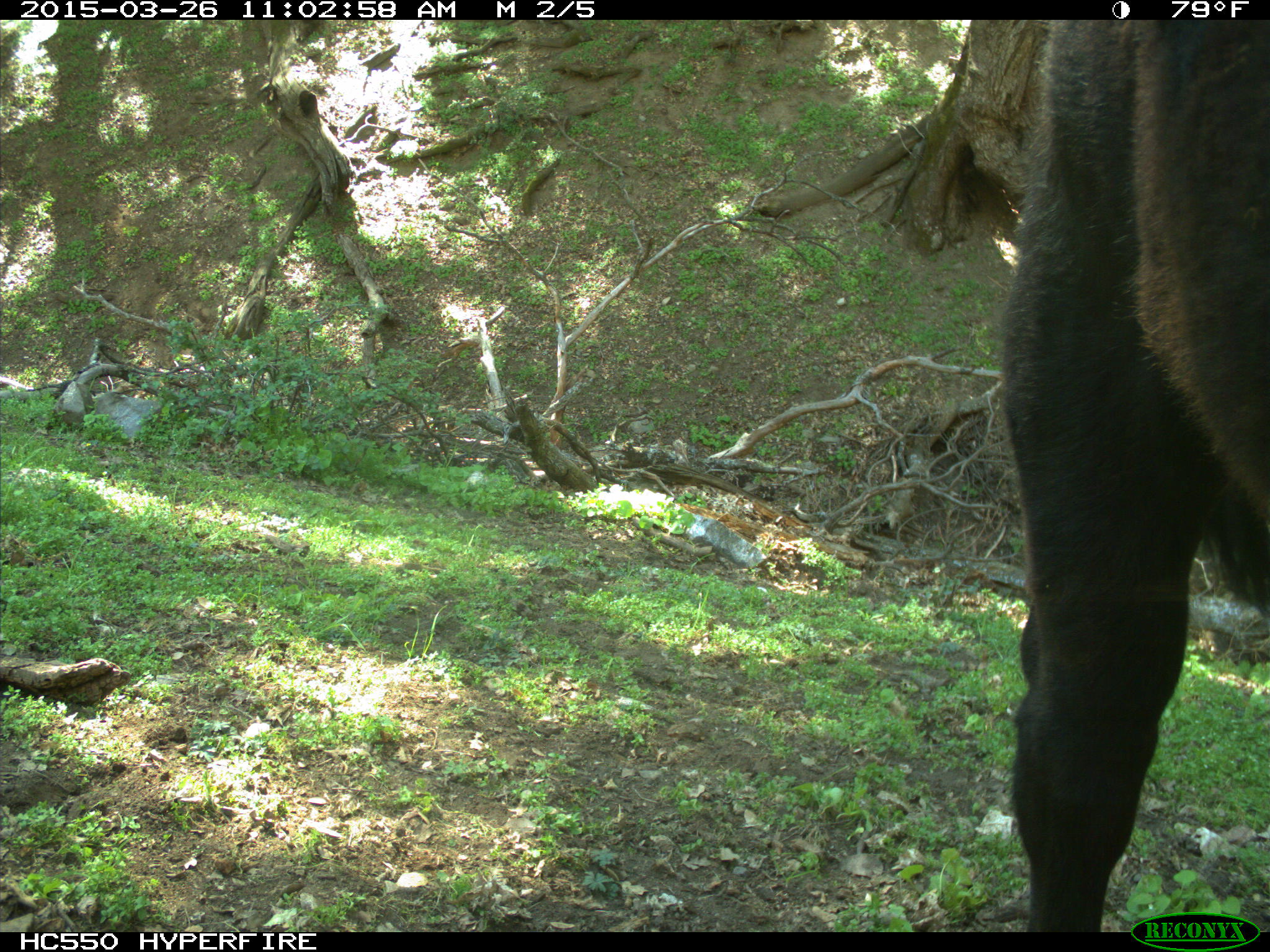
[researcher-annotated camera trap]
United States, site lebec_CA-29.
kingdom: Animalia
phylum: Chordata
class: Mammalia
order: Artiodactyla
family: Bovidae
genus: Bos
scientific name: Bos taurus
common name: domestic cow